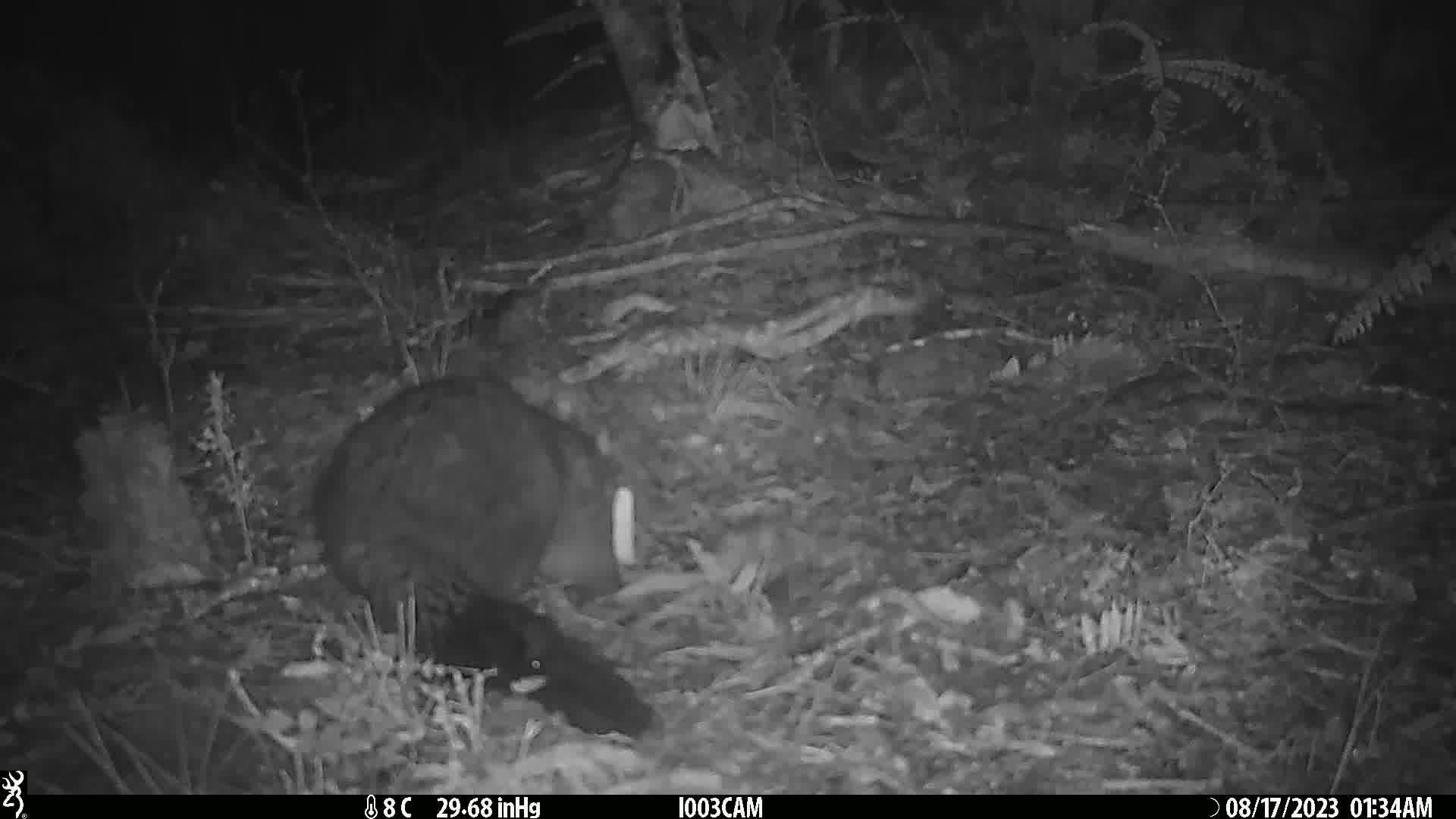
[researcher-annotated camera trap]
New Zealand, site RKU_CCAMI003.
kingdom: Animalia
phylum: Chordata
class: Mammalia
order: Diprotodontia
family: Phalangeridae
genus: Trichosurus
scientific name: Trichosurus vulpecula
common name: common brushtail possum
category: possum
Possum (common brushtail possum) (Trichosurus vulpecula).